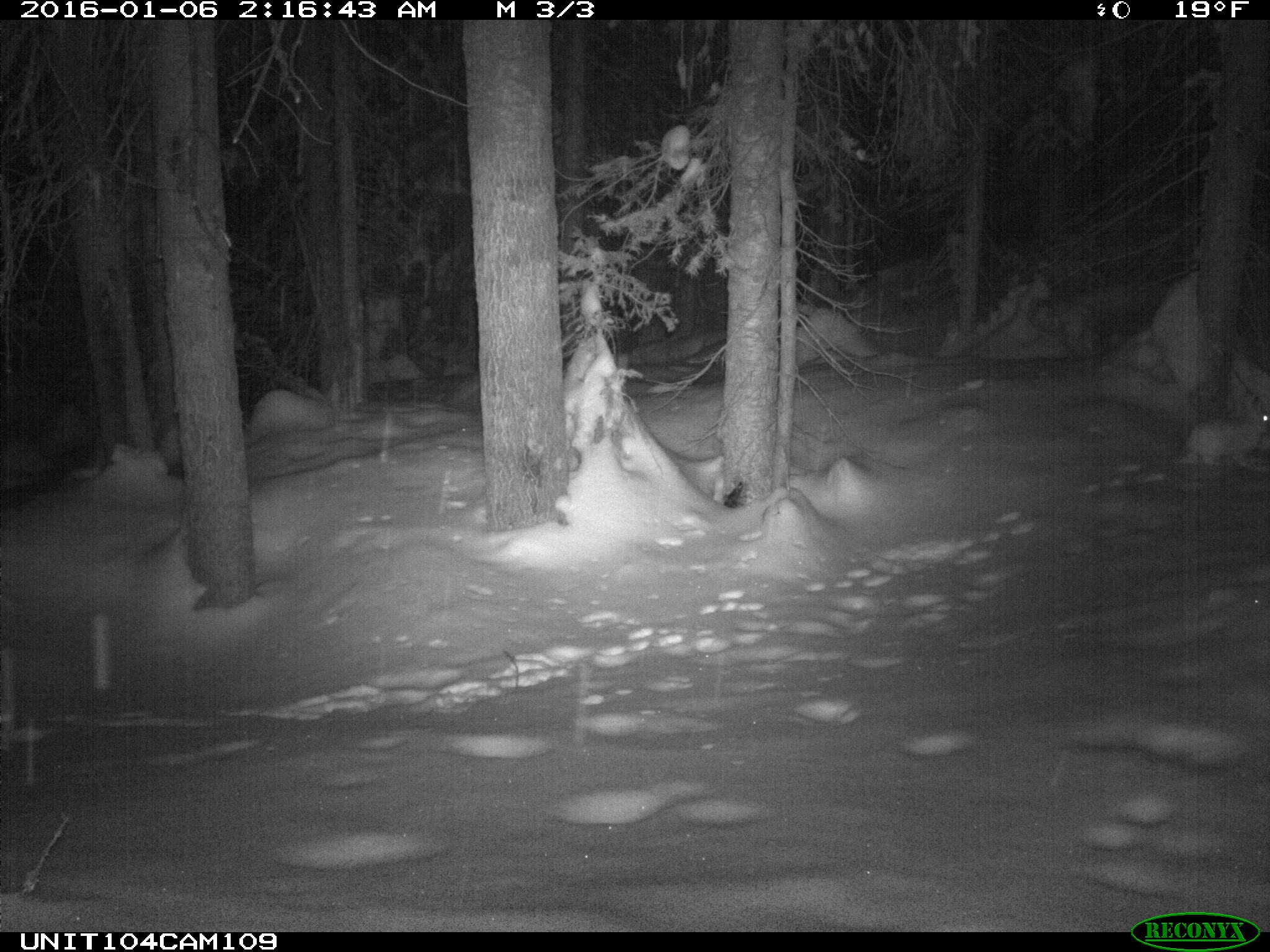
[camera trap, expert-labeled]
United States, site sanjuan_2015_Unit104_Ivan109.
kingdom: Animalia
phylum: Chordata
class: Mammalia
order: Lagomorpha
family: Leporidae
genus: Lepus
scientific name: Lepus americanus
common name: snowshoe hare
Lepus americanus (snowshoe hare).